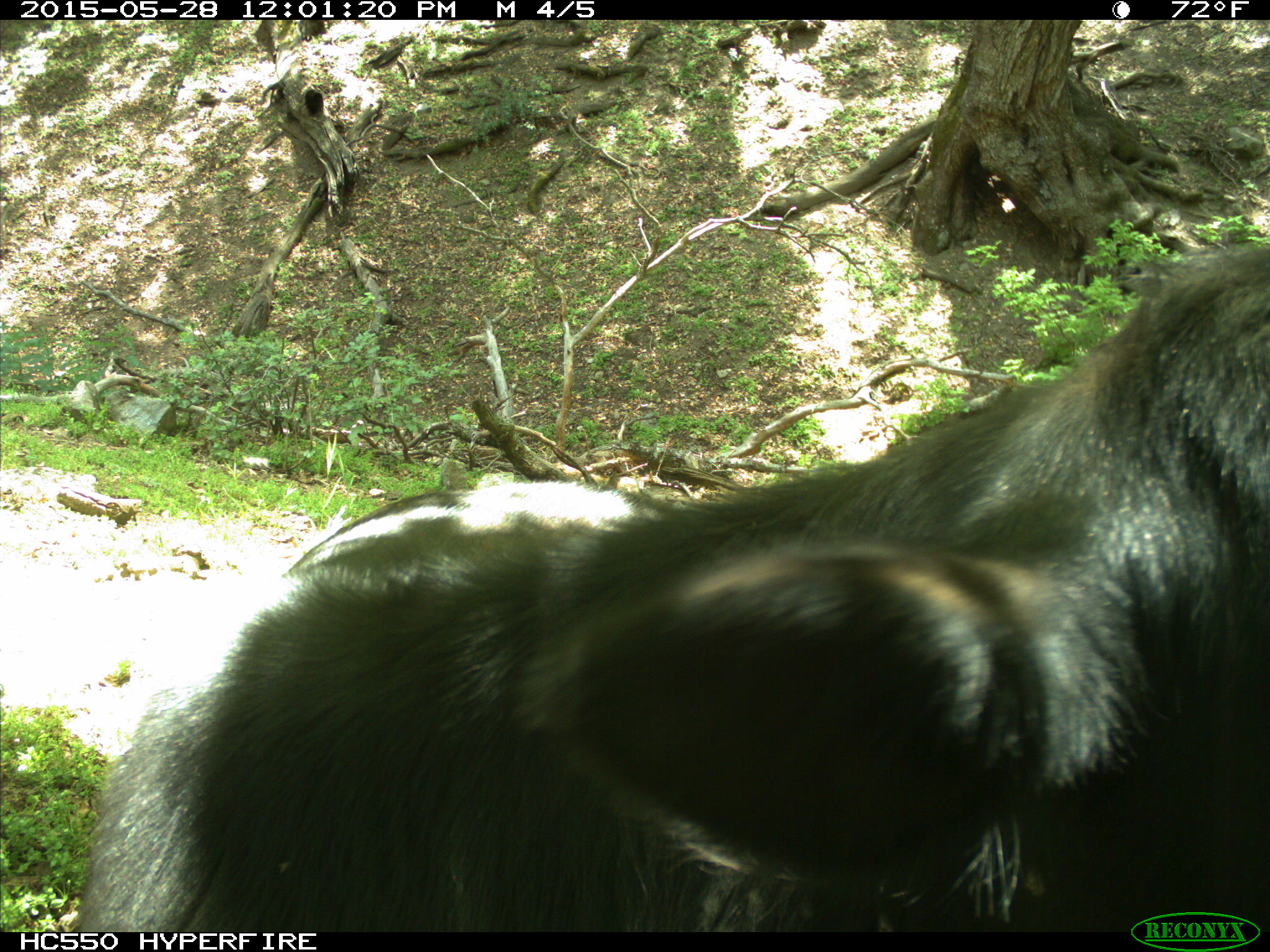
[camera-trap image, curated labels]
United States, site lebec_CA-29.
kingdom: Animalia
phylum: Chordata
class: Mammalia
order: Artiodactyla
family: Bovidae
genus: Bos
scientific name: Bos taurus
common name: domestic cow